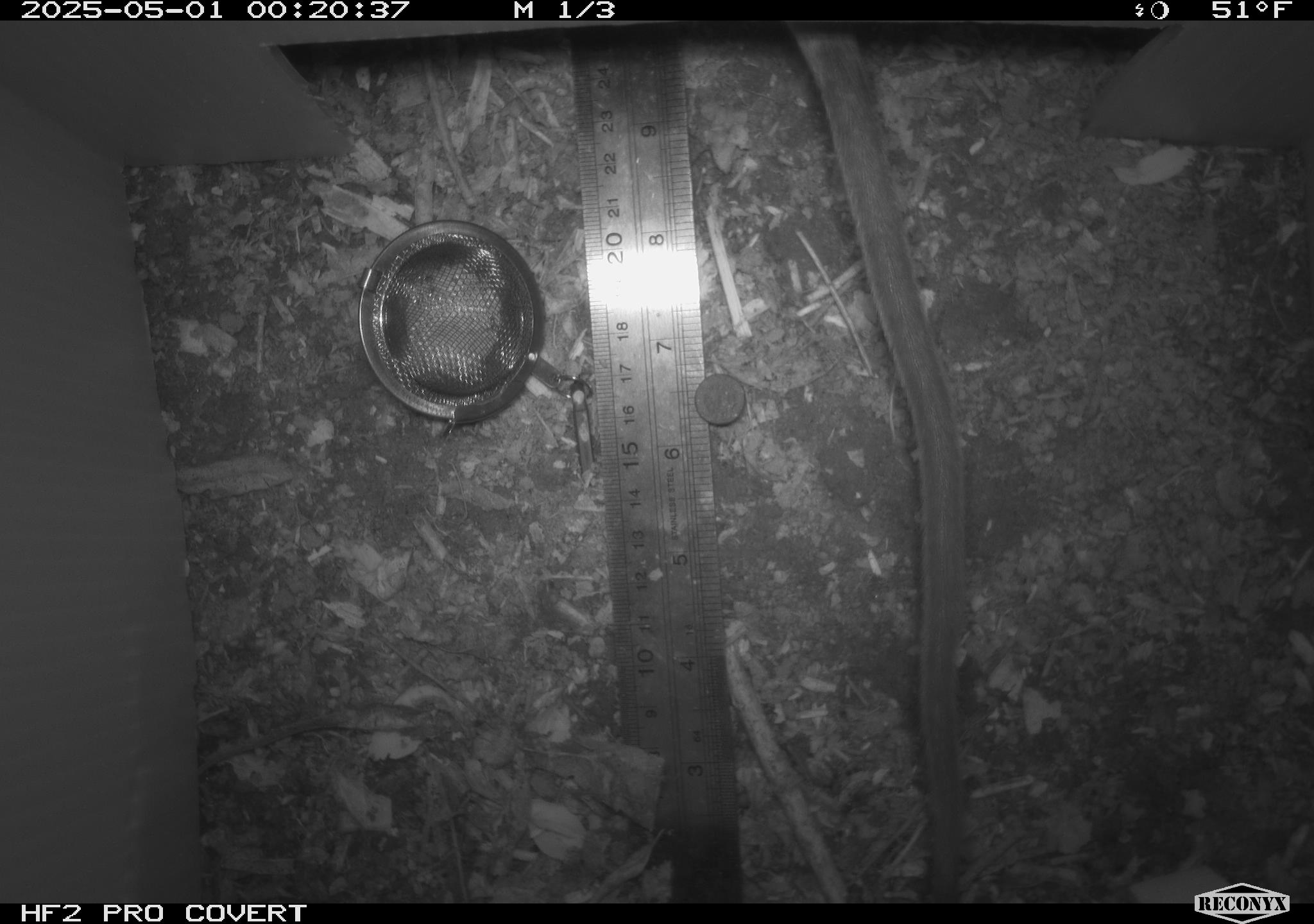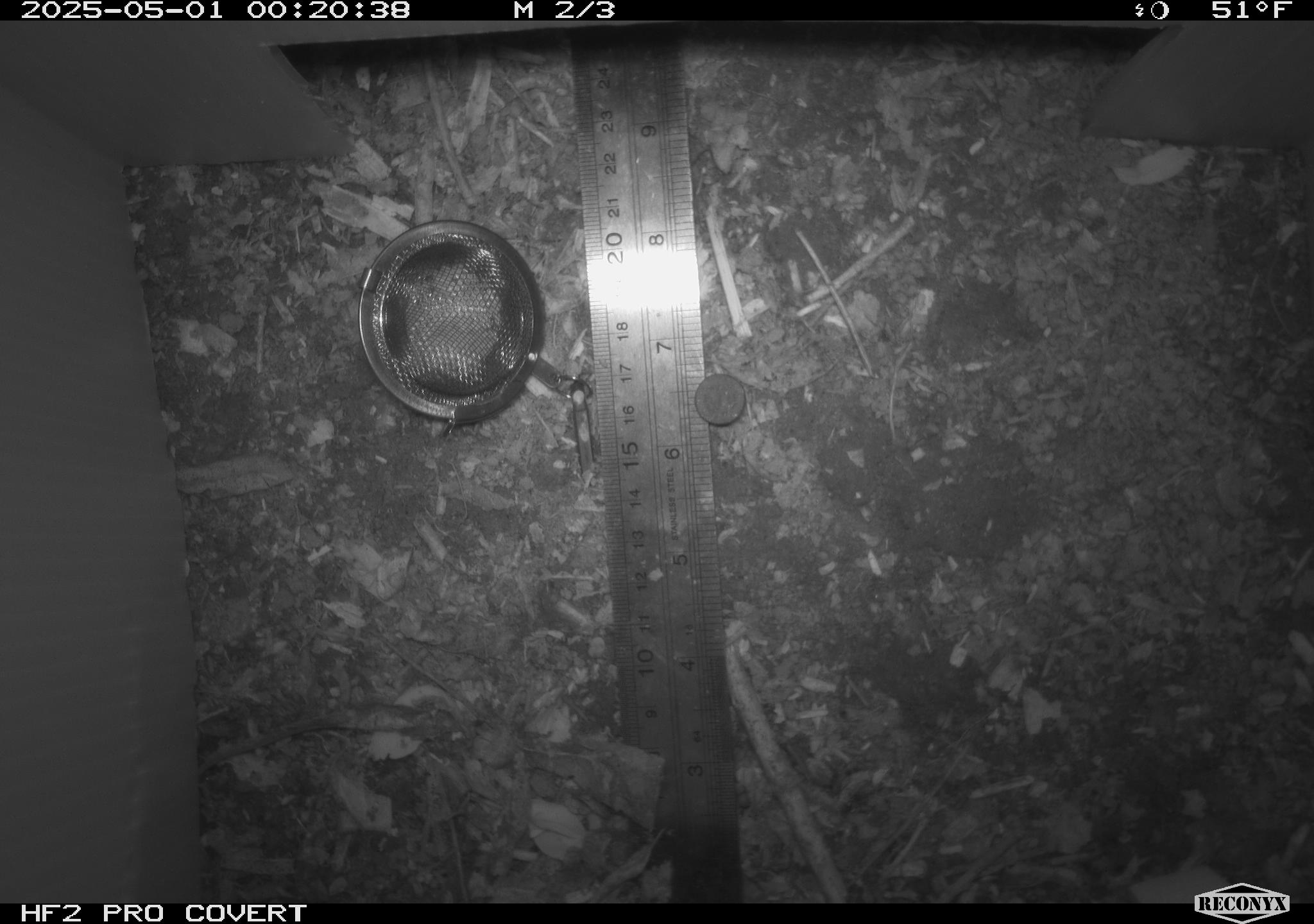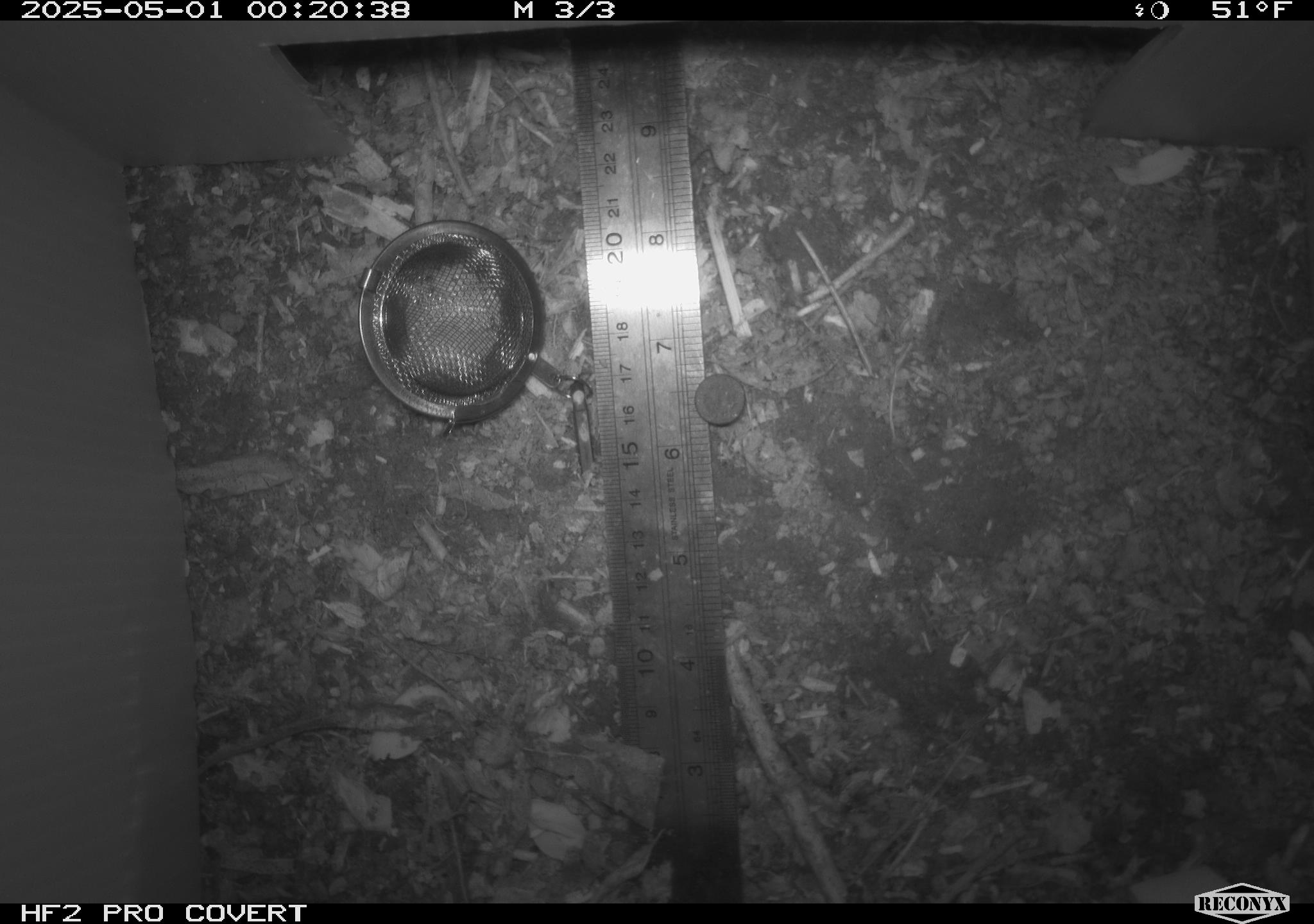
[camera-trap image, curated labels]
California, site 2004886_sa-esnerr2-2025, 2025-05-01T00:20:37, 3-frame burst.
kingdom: Animalia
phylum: Chordata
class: Mammalia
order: Rodentia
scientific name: Rodentia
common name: rodent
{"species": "rodent (Rodentia)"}